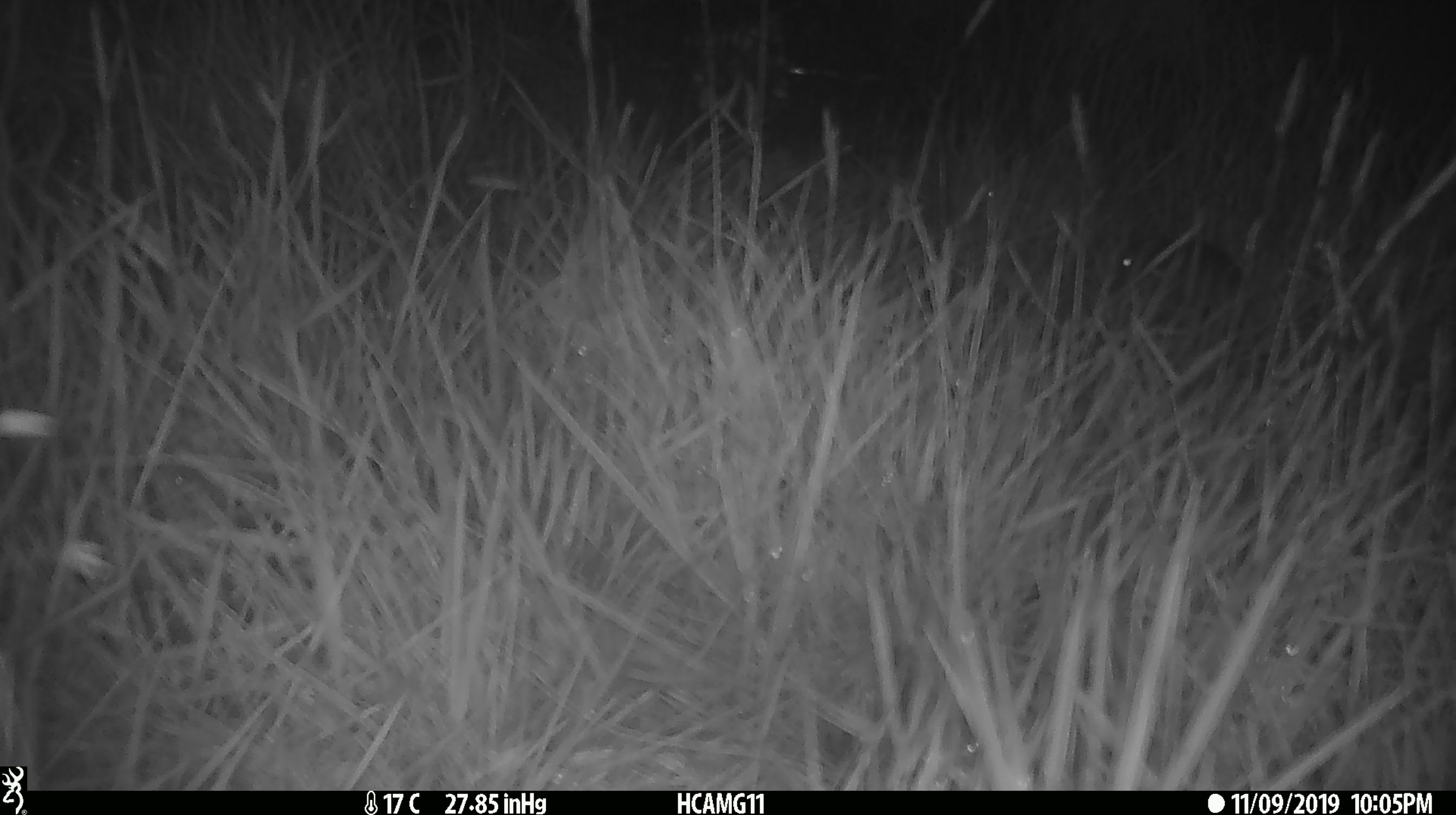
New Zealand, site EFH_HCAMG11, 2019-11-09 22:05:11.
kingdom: Animalia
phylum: Chordata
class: Mammalia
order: Rodentia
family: Muridae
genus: Mus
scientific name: Mus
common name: mouse